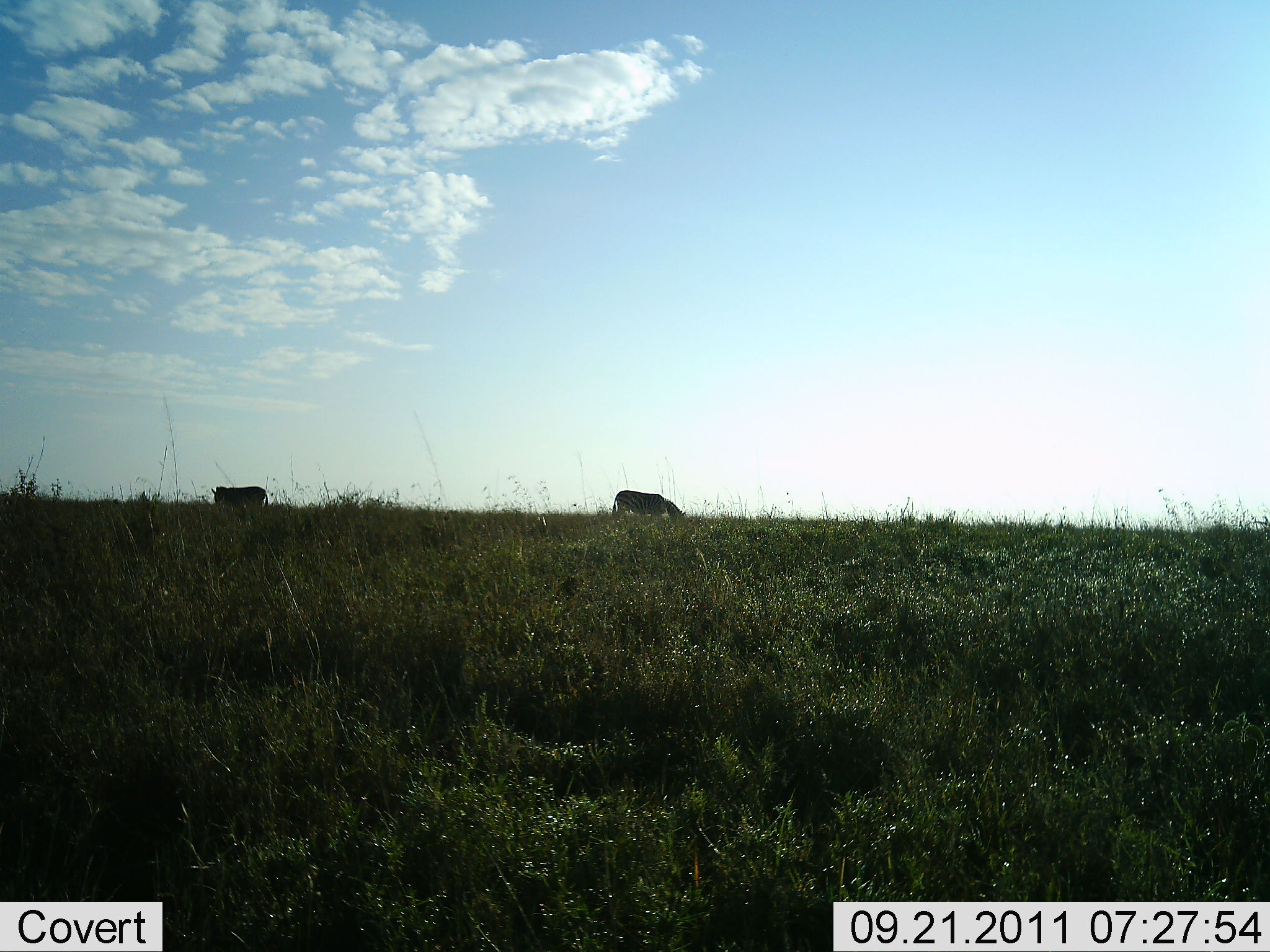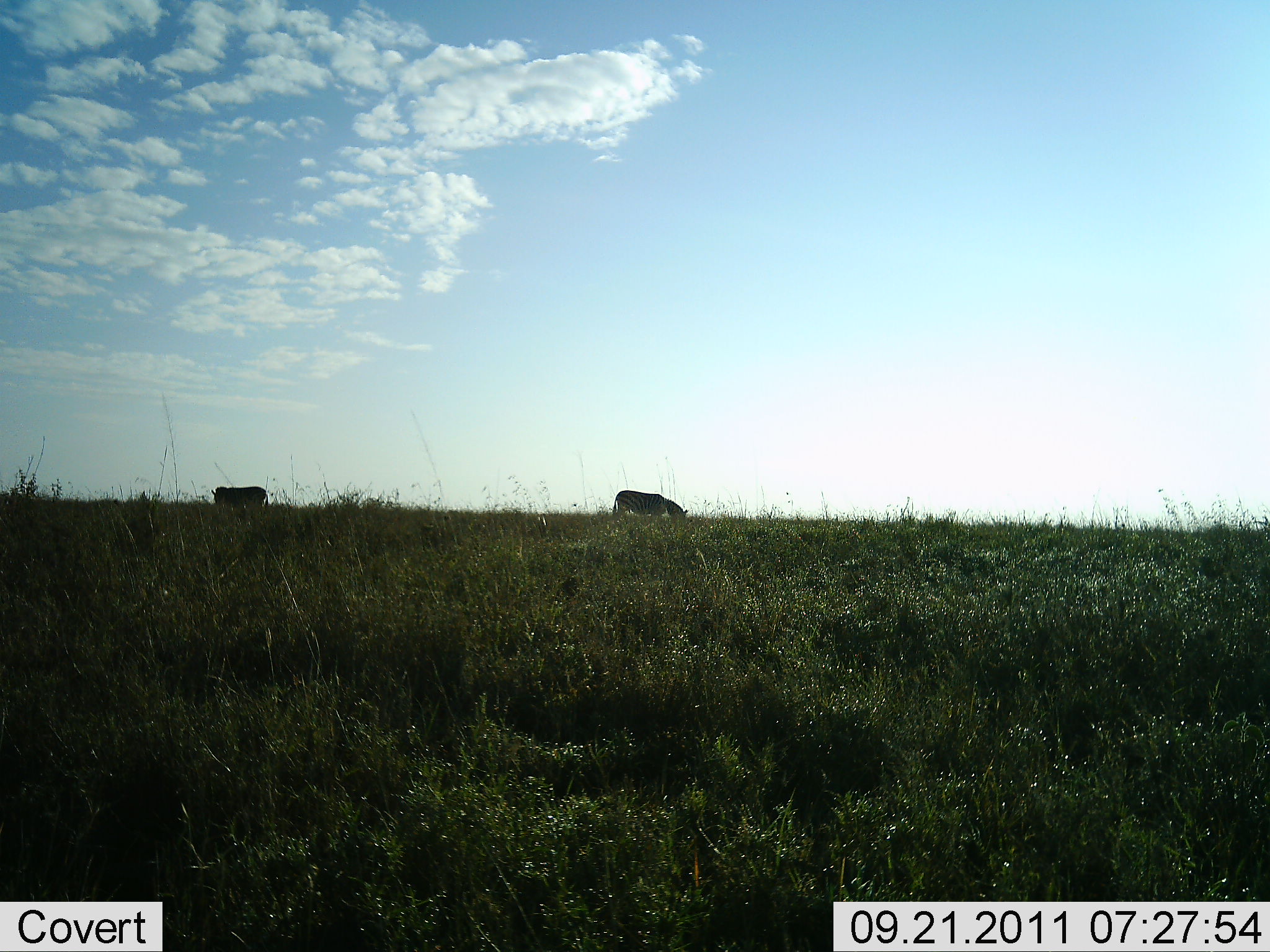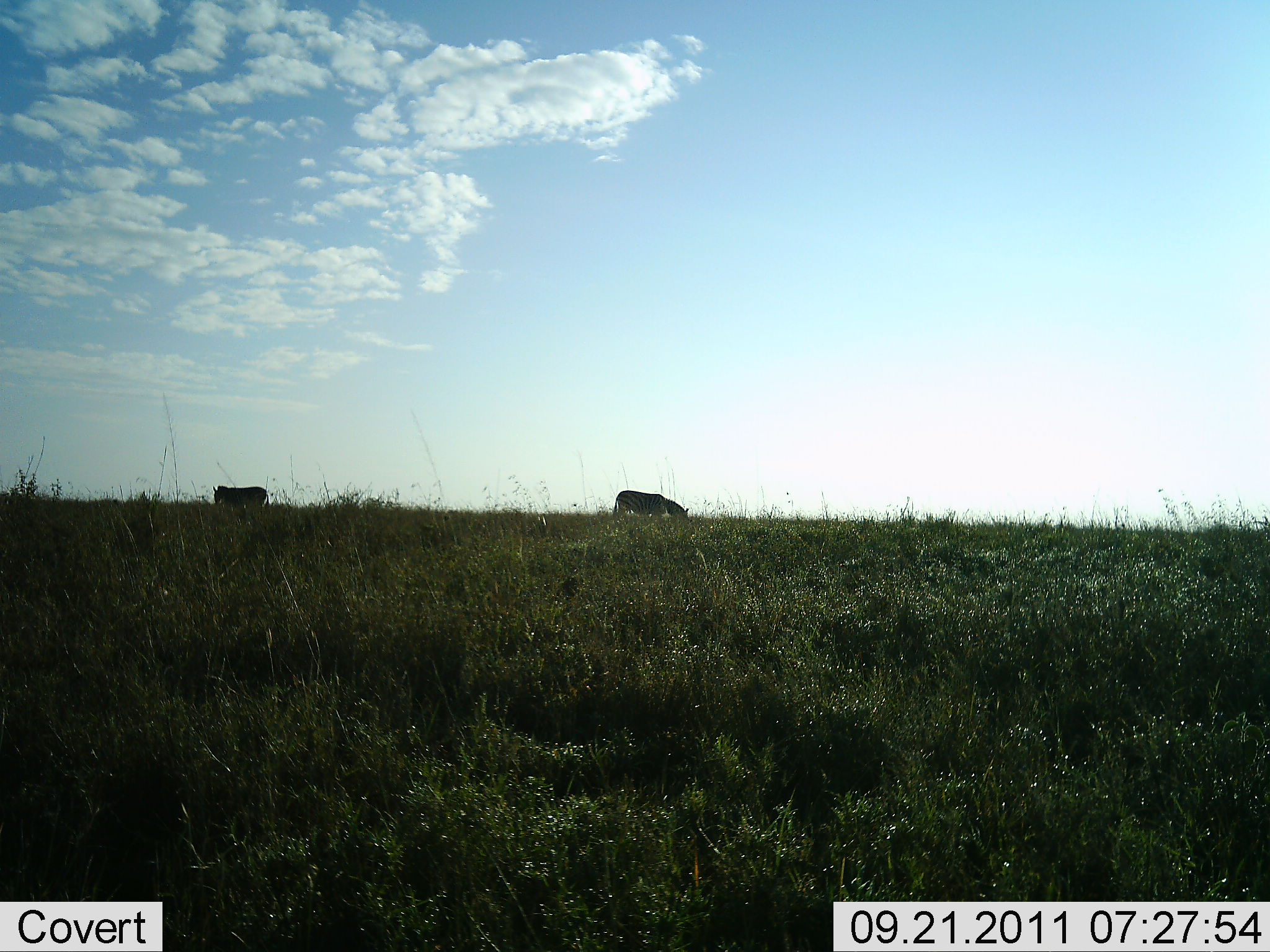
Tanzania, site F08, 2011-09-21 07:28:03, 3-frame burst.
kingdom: Animalia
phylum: Chordata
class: Mammalia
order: Perissodactyla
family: Equidae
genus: Equus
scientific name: Equus quagga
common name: plains zebra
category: zebra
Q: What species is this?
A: Zebra (plains zebra) (Equus quagga).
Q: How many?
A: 2.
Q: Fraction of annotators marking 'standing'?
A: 25%.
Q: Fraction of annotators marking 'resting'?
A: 0%.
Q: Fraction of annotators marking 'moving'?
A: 0%.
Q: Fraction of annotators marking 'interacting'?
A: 0%.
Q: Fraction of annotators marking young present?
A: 0%.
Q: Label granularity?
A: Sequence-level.